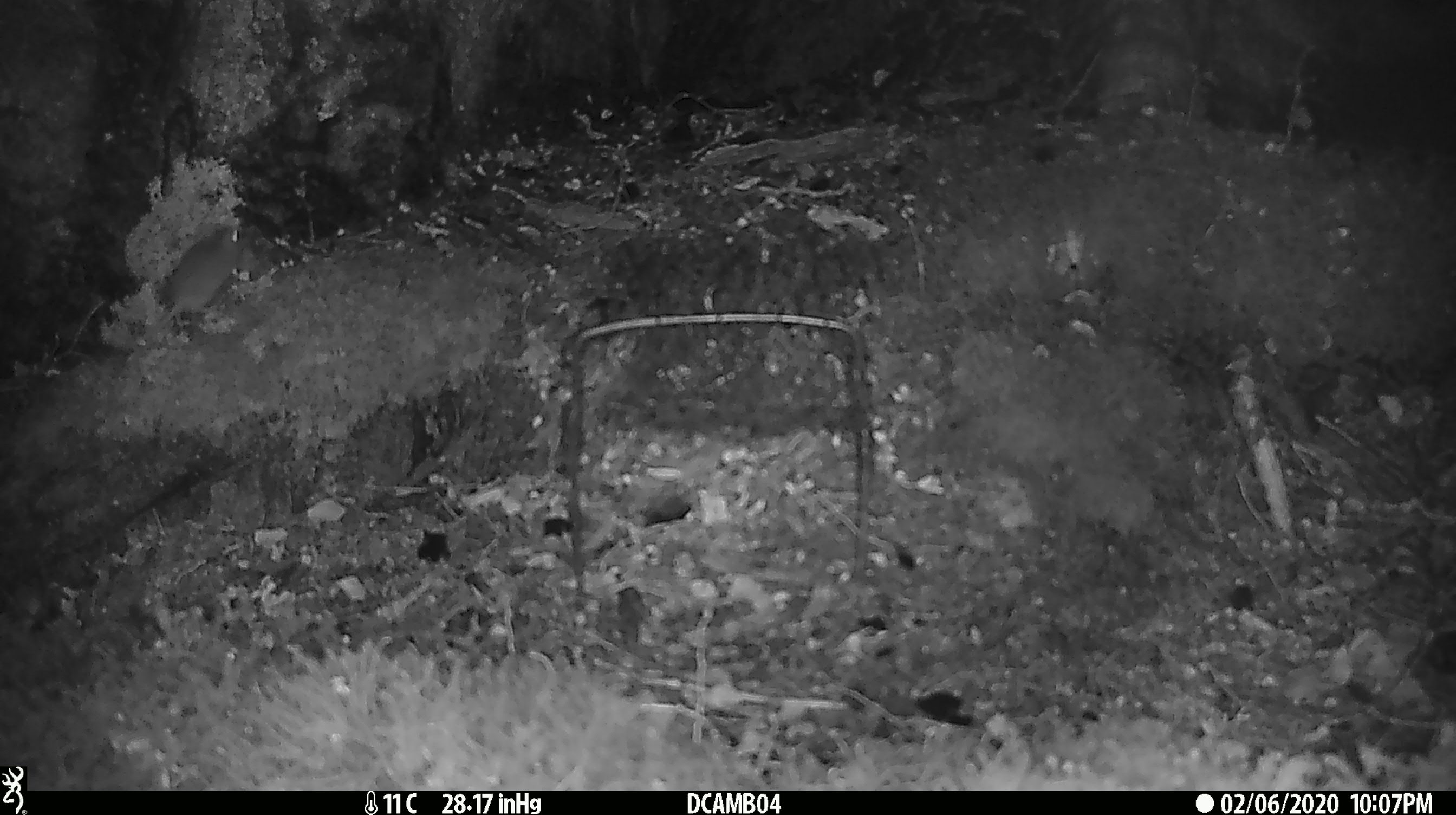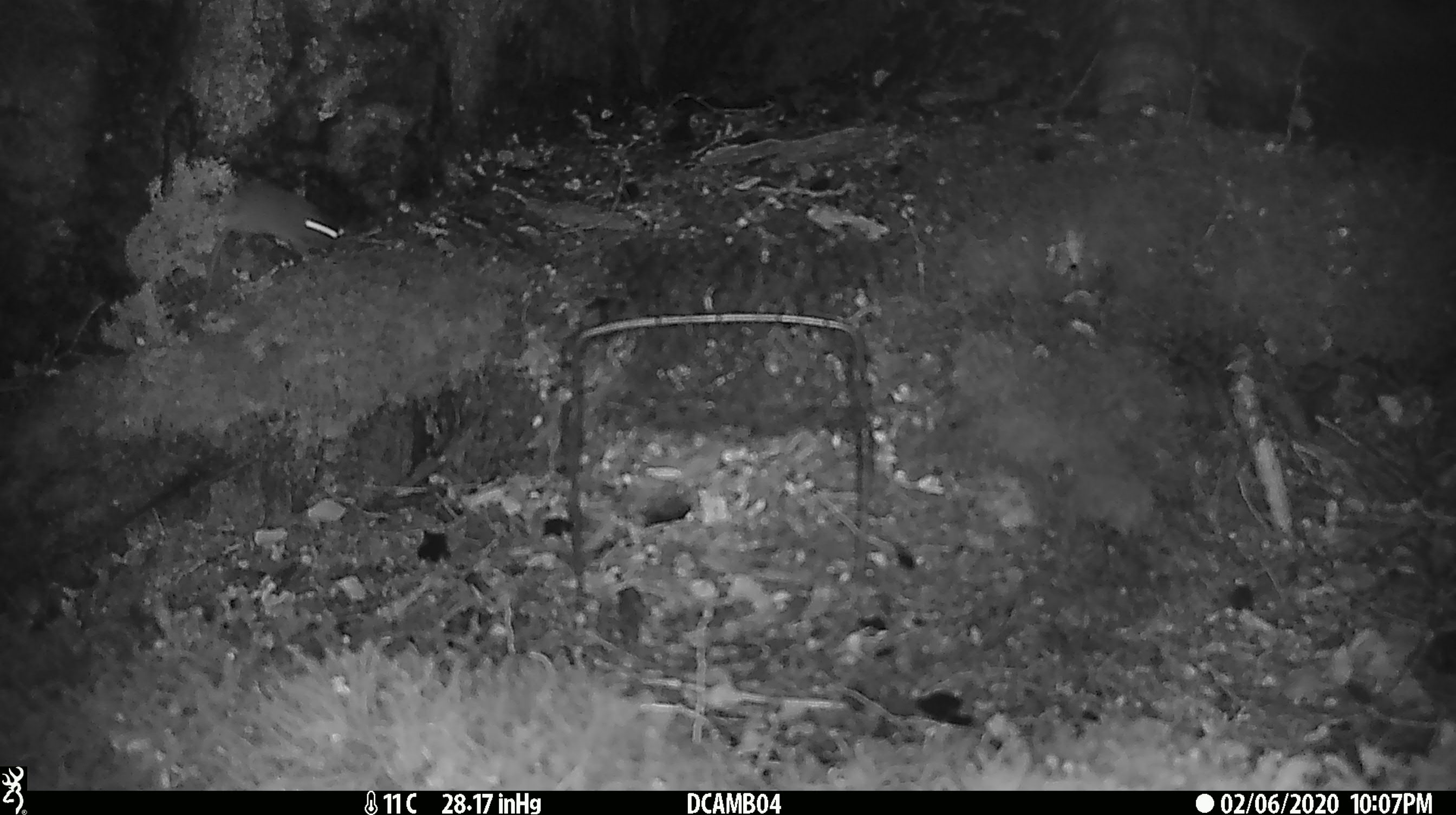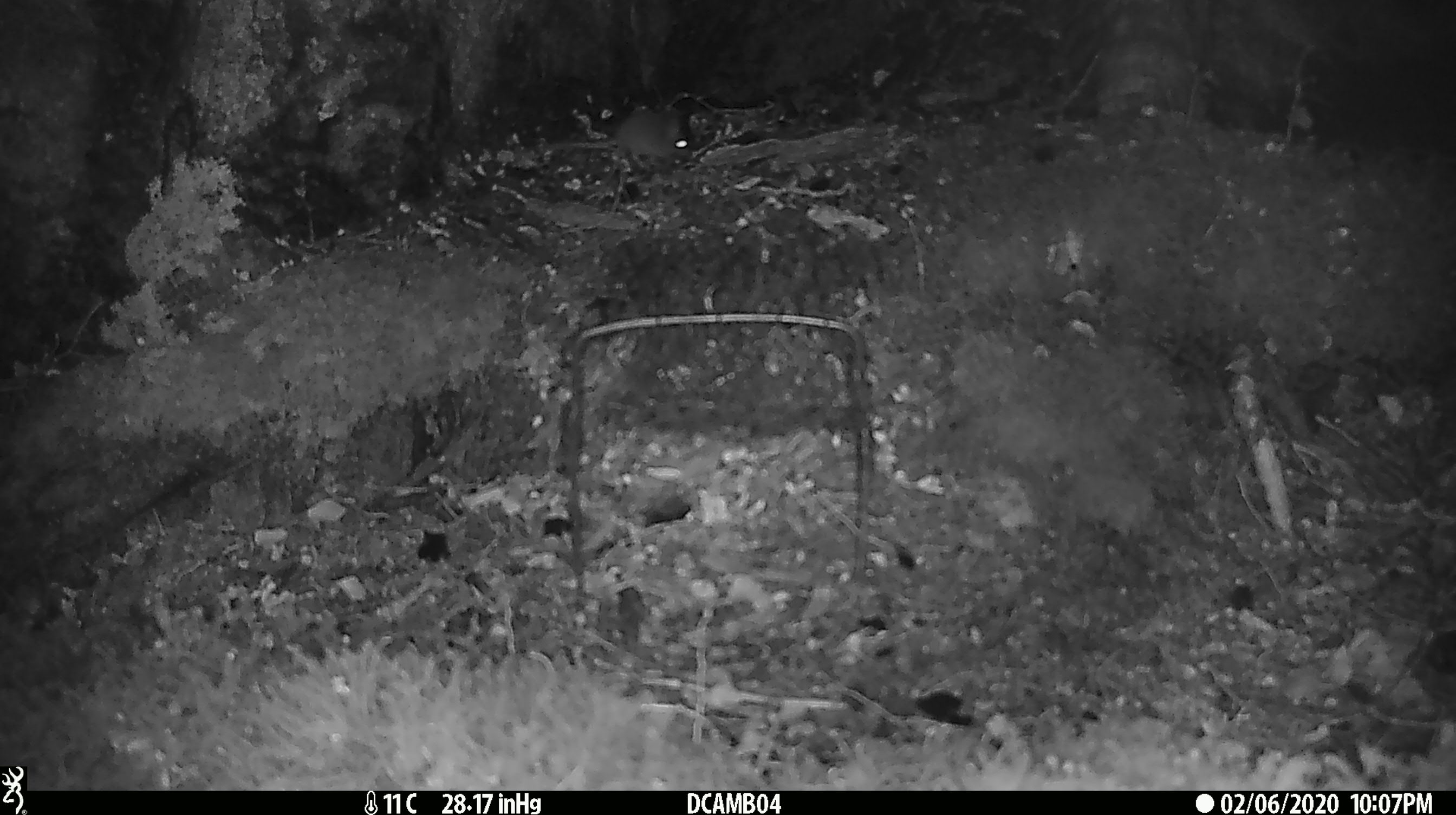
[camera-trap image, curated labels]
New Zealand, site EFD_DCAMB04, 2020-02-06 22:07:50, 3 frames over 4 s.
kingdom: Animalia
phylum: Chordata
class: Mammalia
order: Rodentia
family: Muridae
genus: Mus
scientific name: Mus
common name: mouse